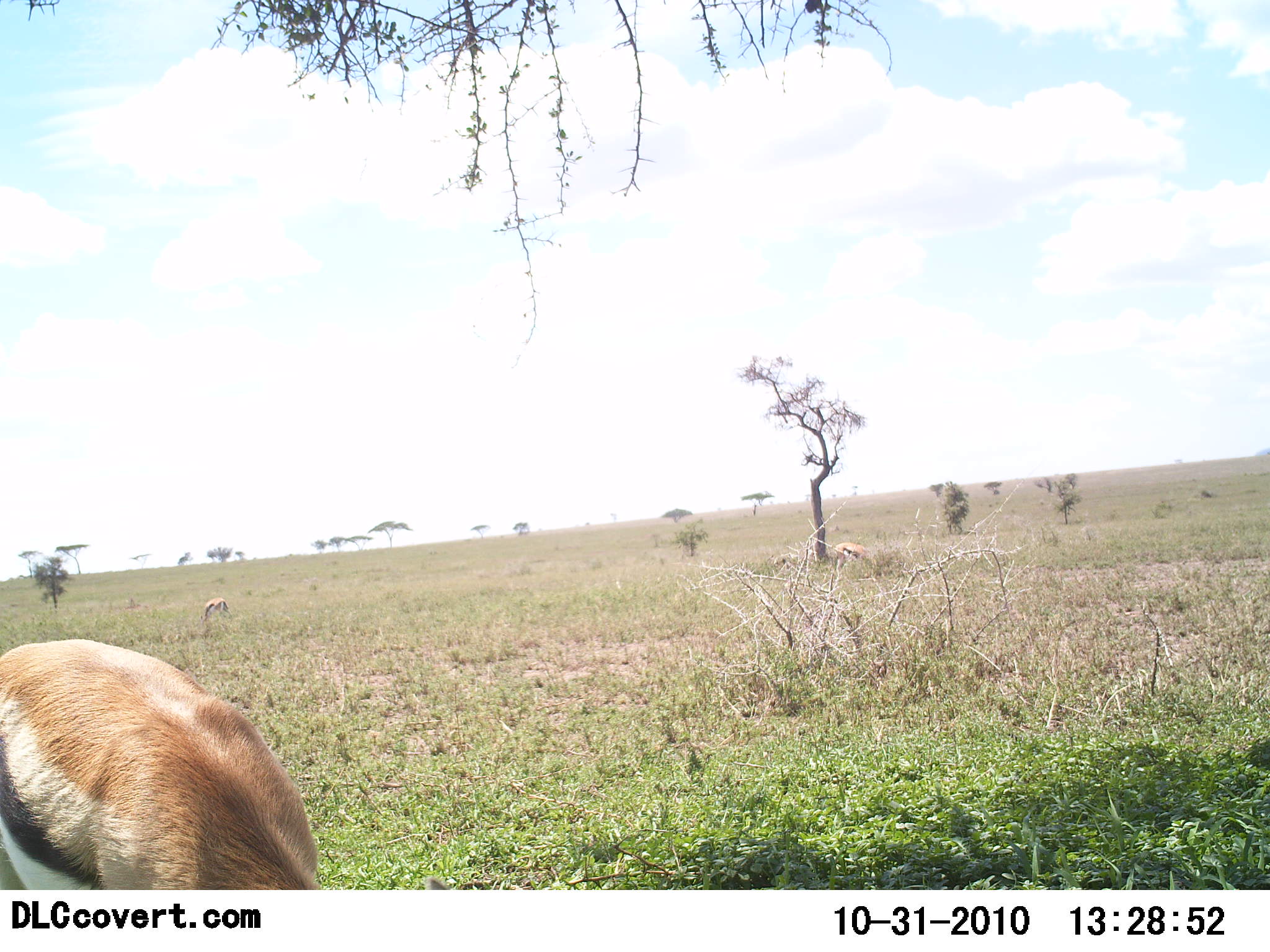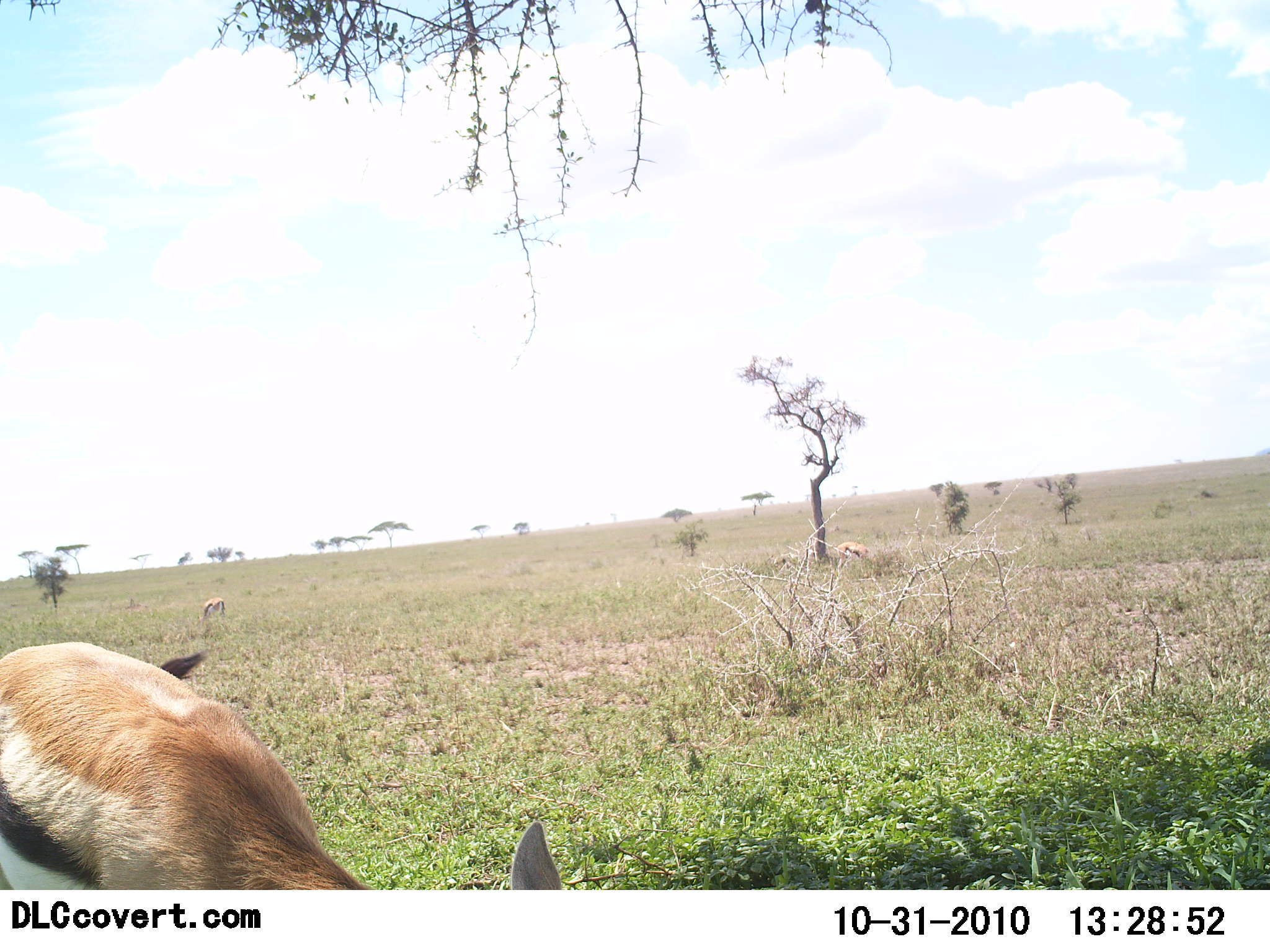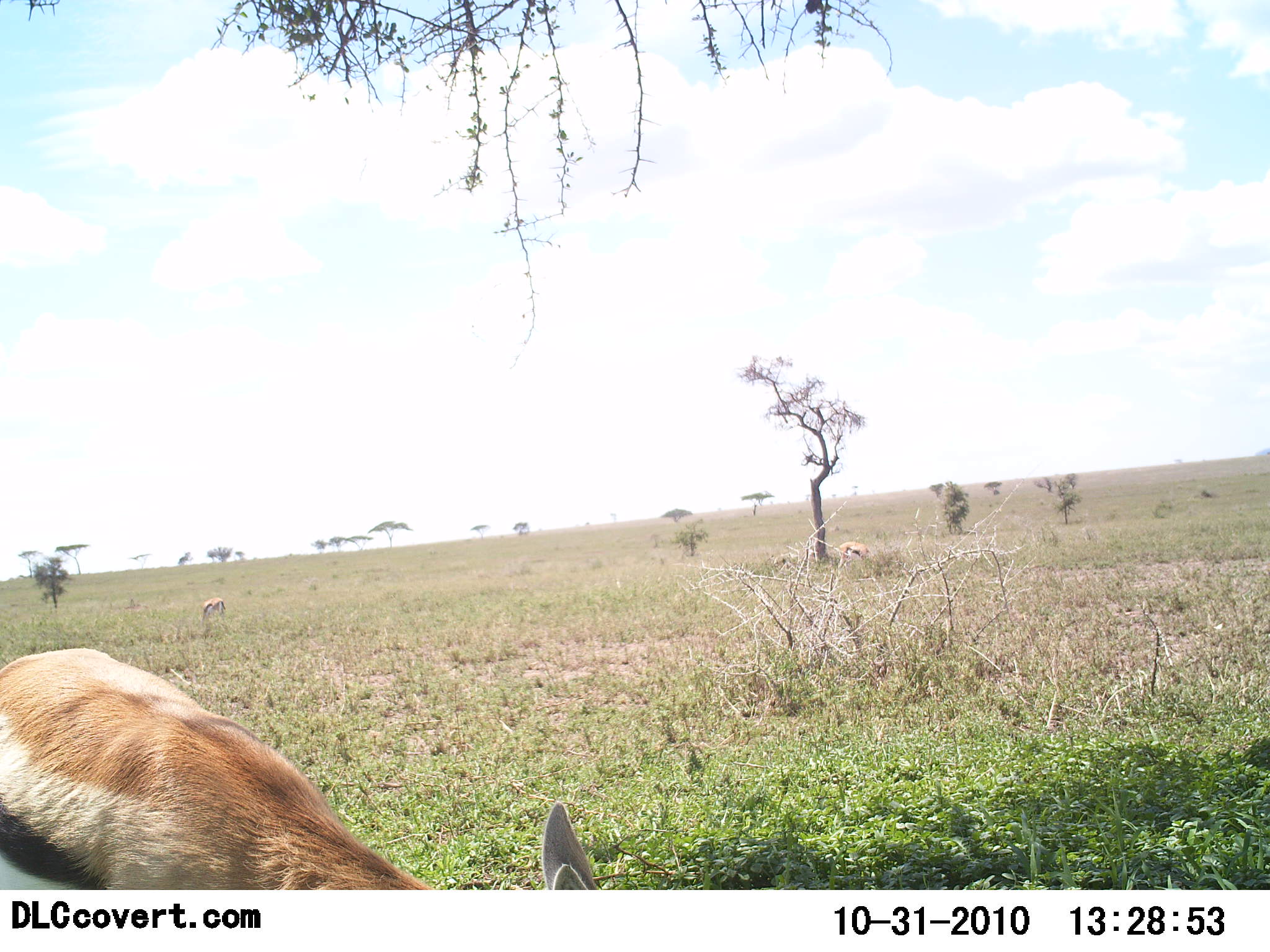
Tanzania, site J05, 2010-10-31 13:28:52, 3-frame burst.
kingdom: Animalia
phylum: Chordata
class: Mammalia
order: Artiodactyla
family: Bovidae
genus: Eudorcas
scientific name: Eudorcas thomsonii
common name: thomson's gazelle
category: gazellethomsons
Gazellethomsons (thomson's gazelle) (Eudorcas thomsonii), count 2. Behavior (volunteer vote fractions): standing 36%, resting 7%, moving 0%, interacting 0%. Young present (vote fraction): 0%. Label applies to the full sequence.